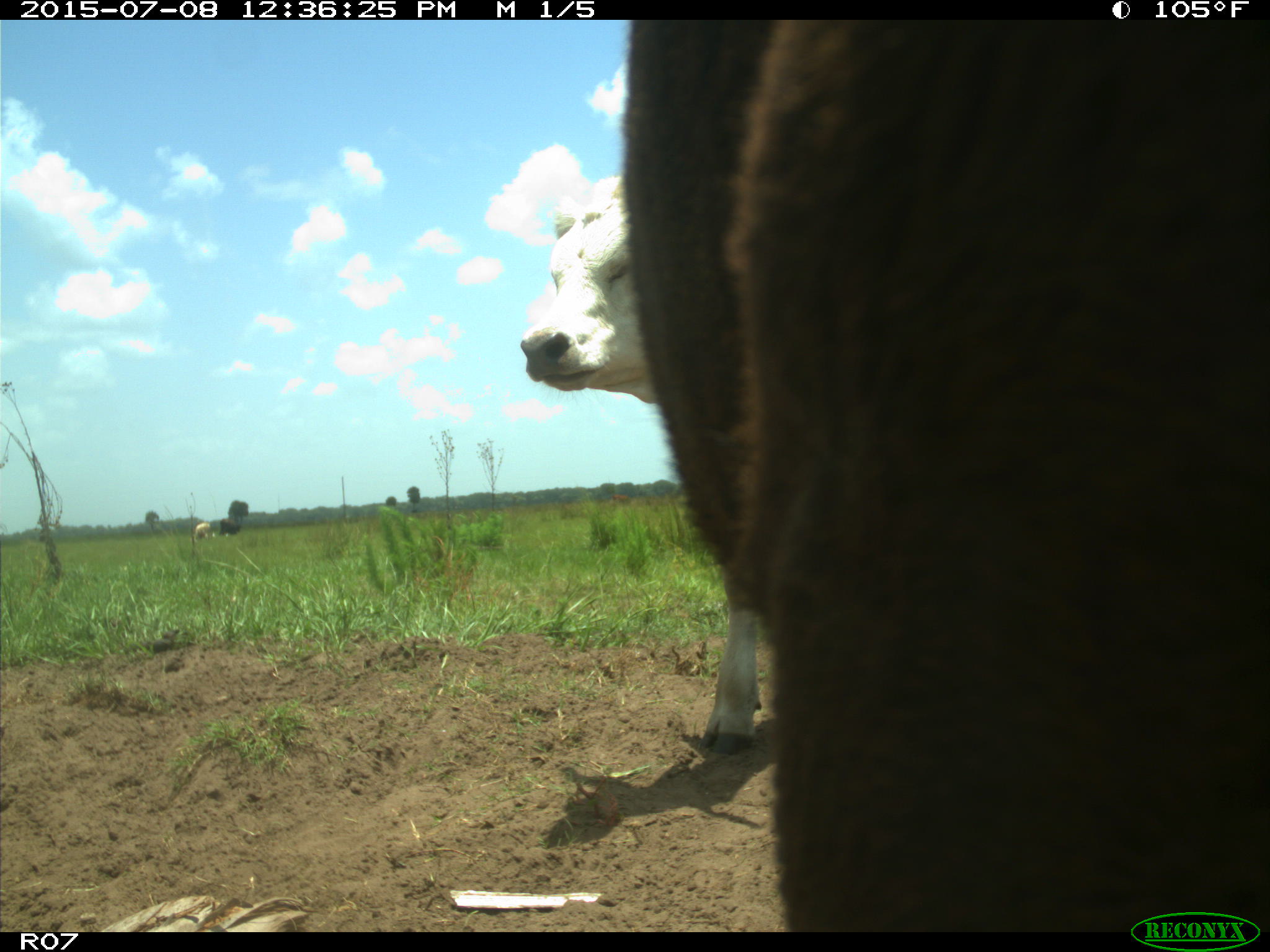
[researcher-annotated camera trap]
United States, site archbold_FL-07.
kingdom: Animalia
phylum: Chordata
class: Mammalia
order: Artiodactyla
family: Bovidae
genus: Bos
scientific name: Bos taurus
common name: domestic cow